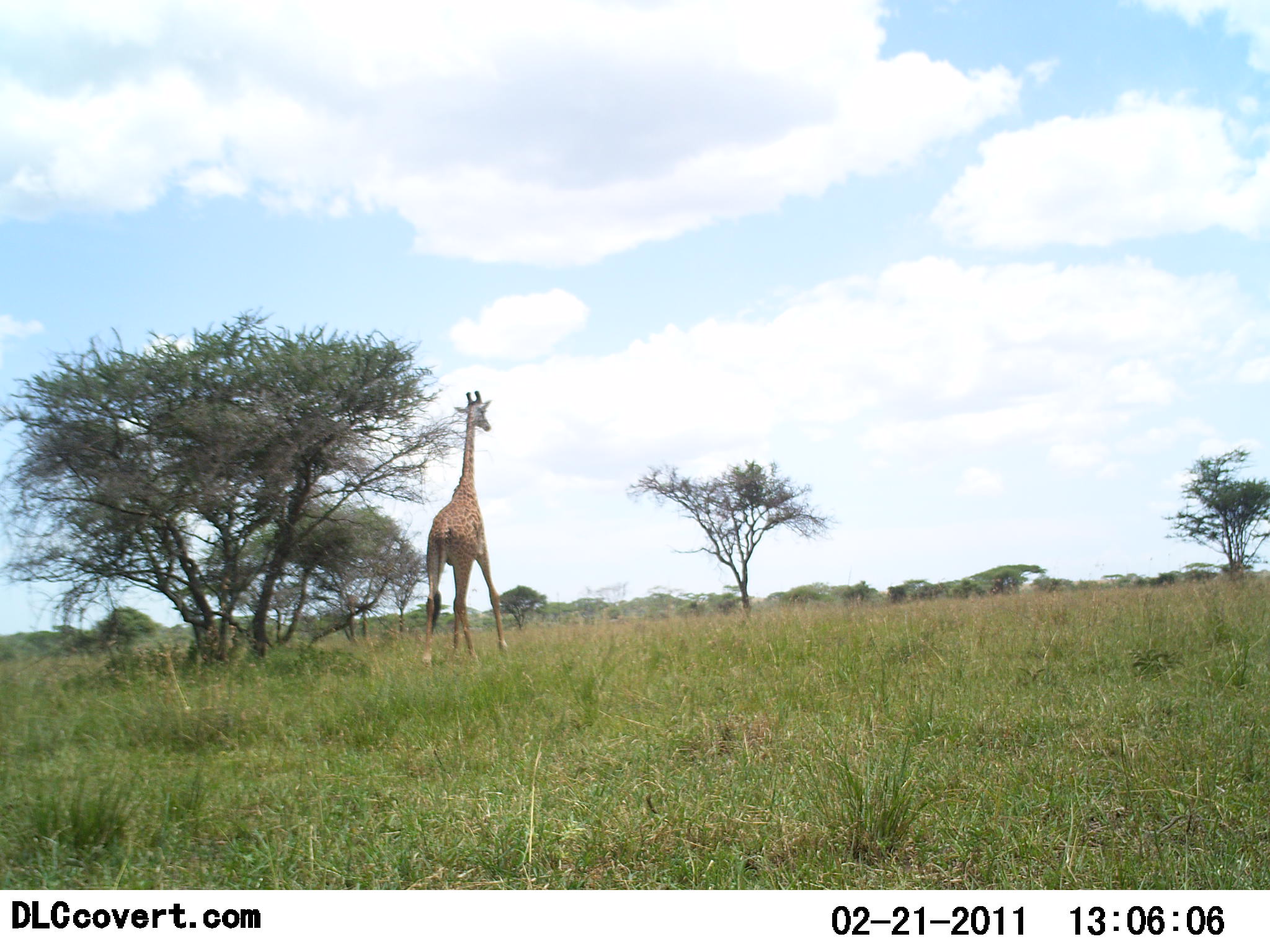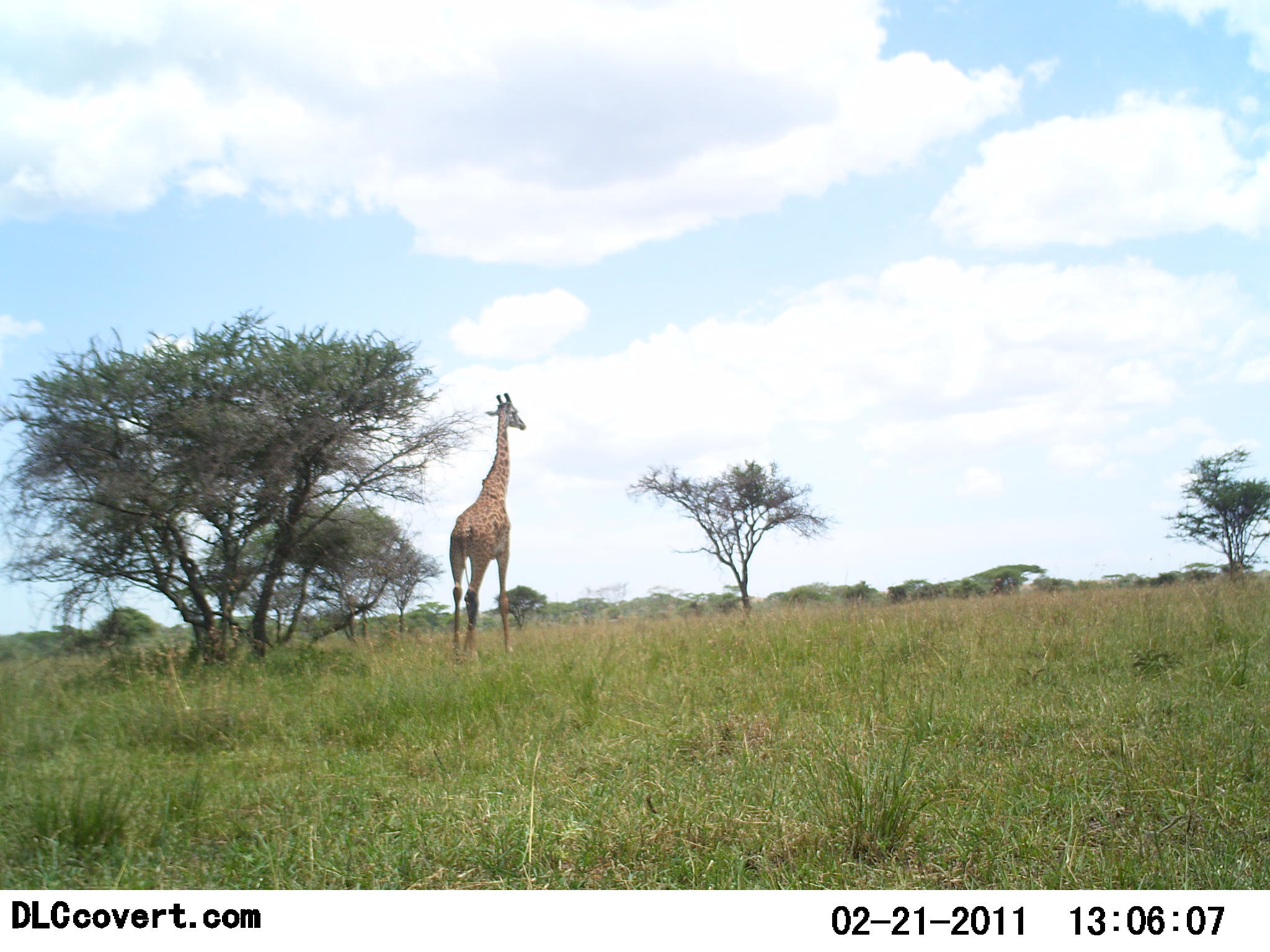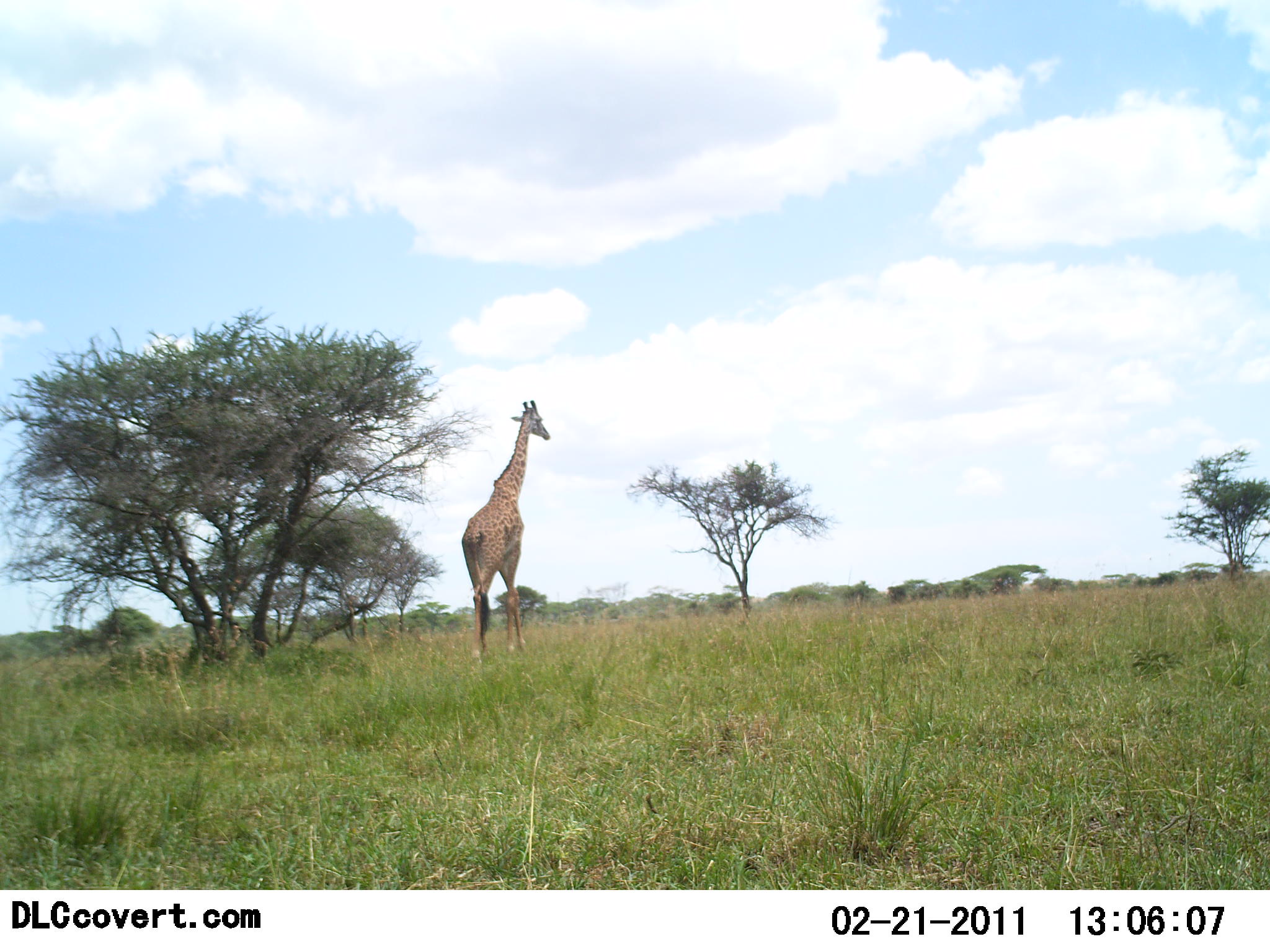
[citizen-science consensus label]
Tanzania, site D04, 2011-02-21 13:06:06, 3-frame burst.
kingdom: Animalia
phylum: Chordata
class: Mammalia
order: Artiodactyla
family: Giraffidae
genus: Giraffa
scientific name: Giraffa camelopardalis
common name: giraffe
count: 1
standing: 25%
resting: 0%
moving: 75%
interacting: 0%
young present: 0%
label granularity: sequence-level